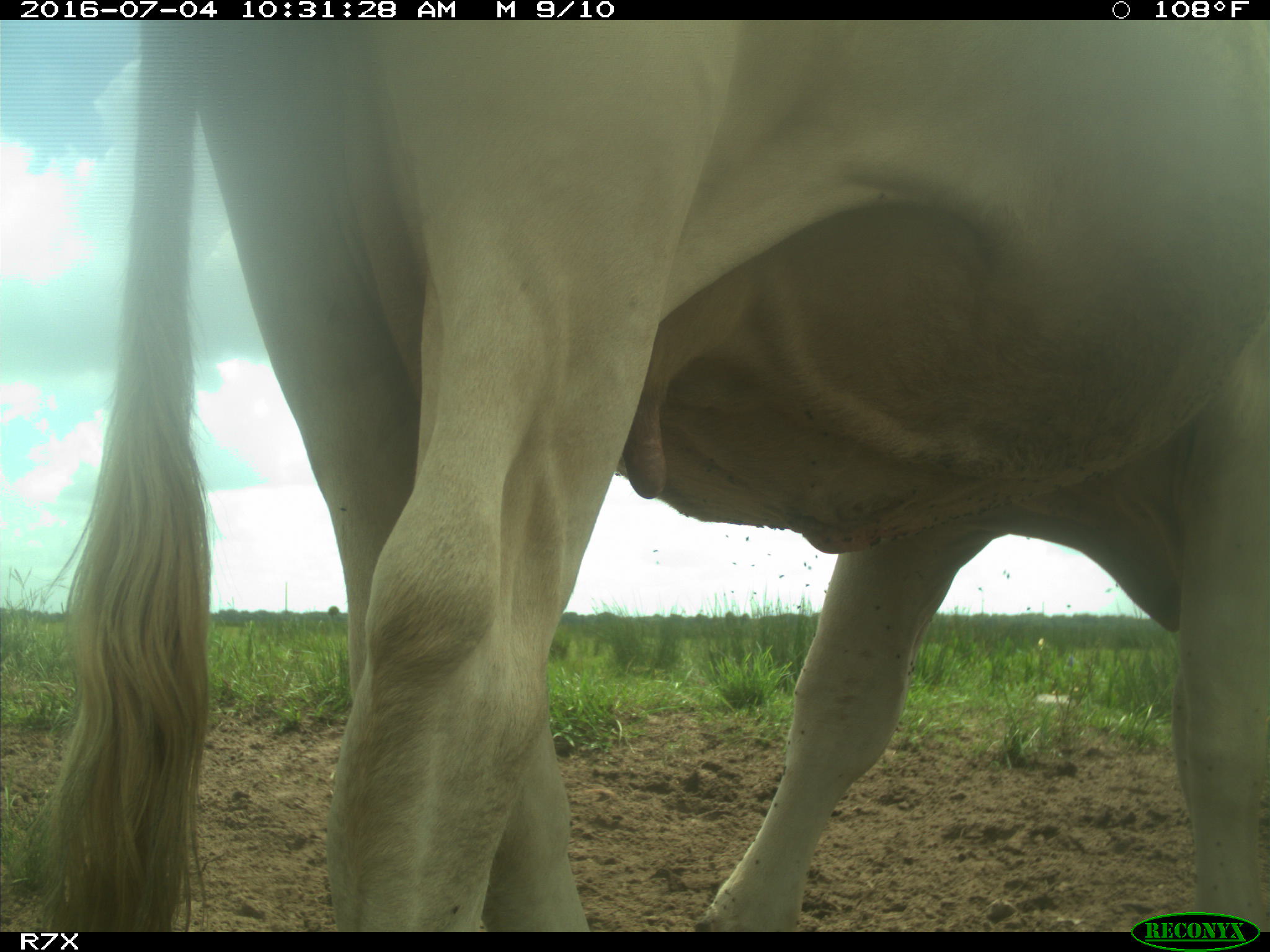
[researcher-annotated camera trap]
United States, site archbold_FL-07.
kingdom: Animalia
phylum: Chordata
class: Mammalia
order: Artiodactyla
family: Bovidae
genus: Bos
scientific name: Bos taurus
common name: domestic cow